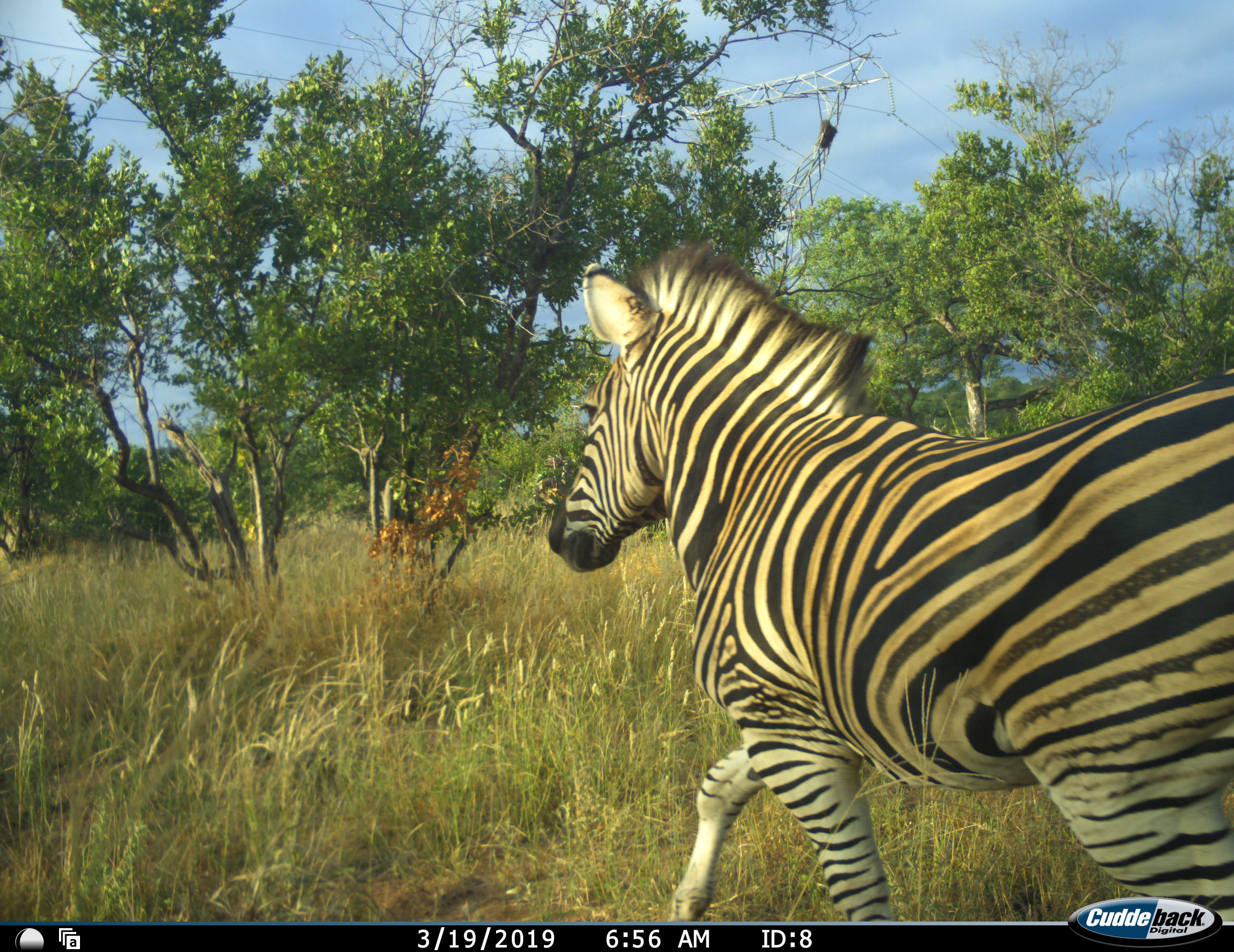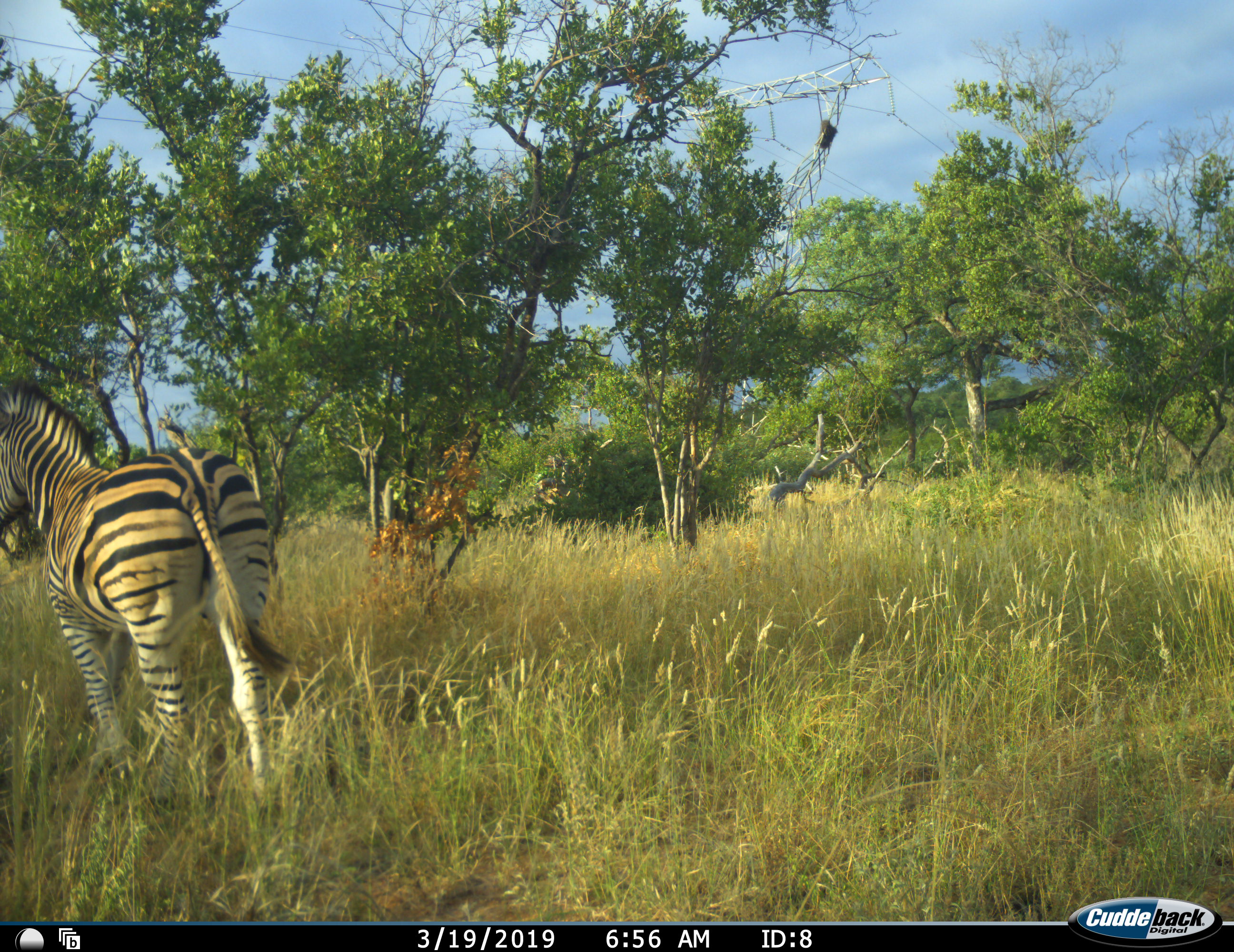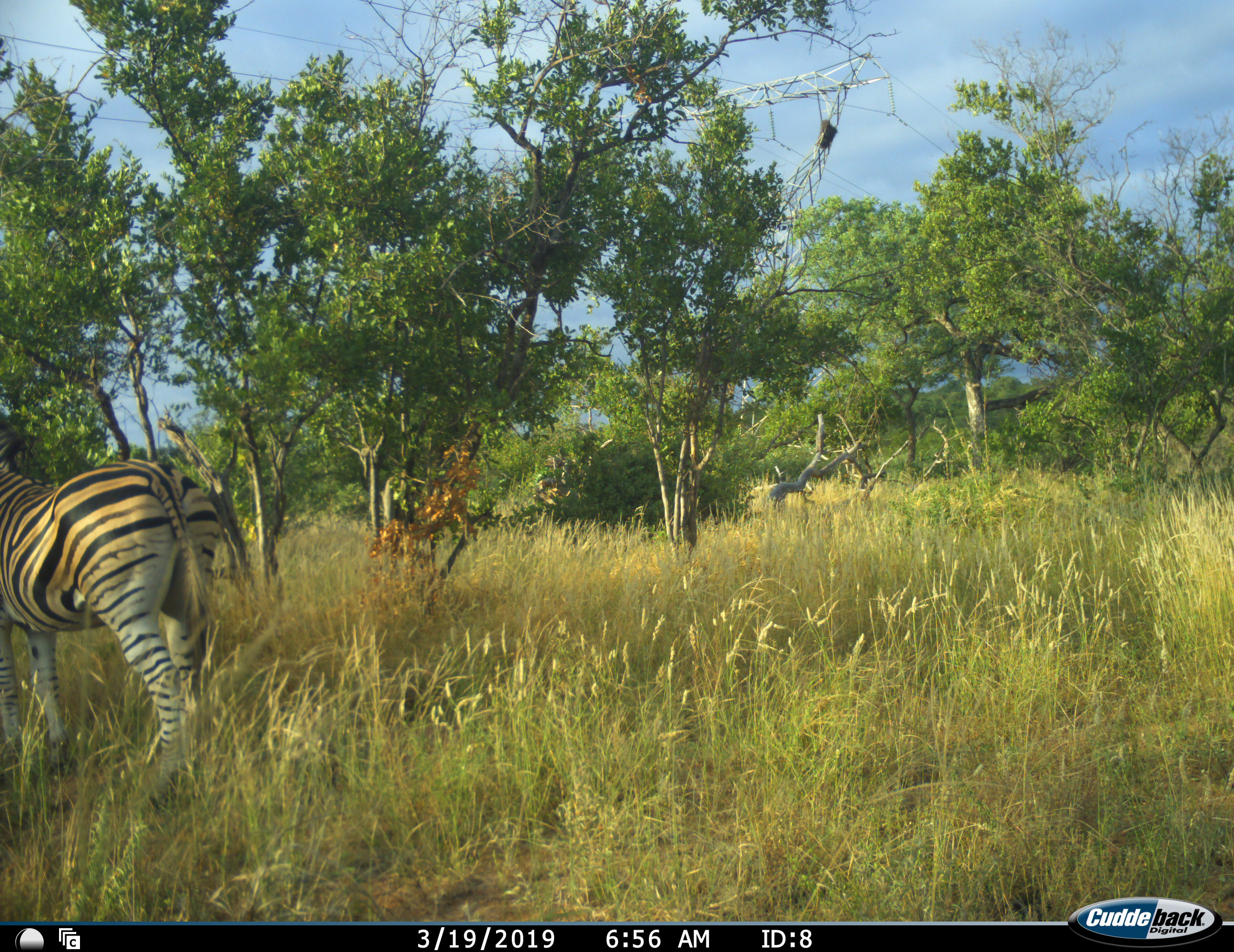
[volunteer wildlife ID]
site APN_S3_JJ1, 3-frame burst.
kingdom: Animalia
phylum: Chordata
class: Mammalia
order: Perissodactyla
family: Equidae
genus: Equus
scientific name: Equus quagga burchellii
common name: burchell's zebra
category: zebraburchells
Zebraburchells (burchell's zebra) (Equus quagga burchellii), count 1. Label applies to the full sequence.